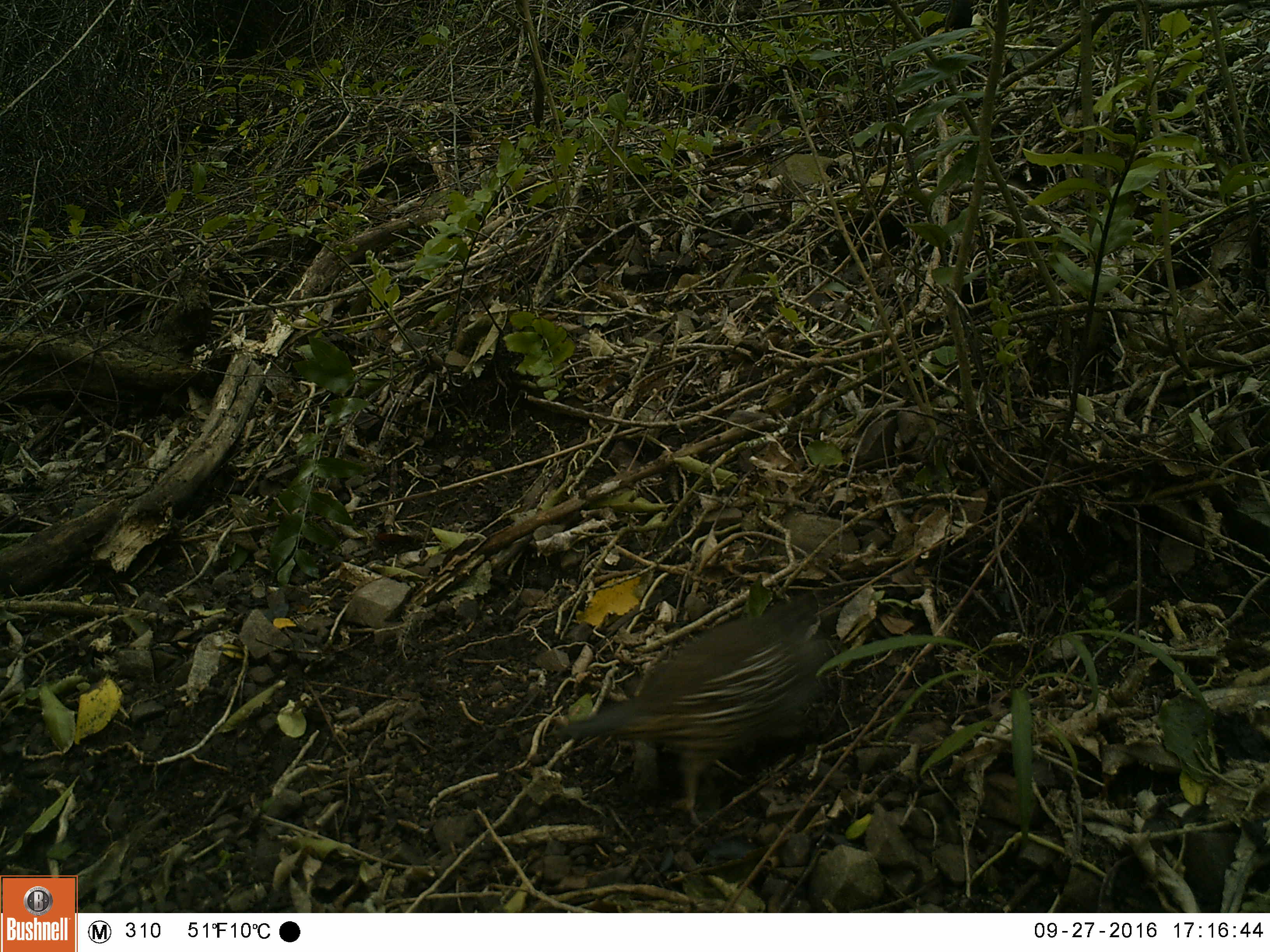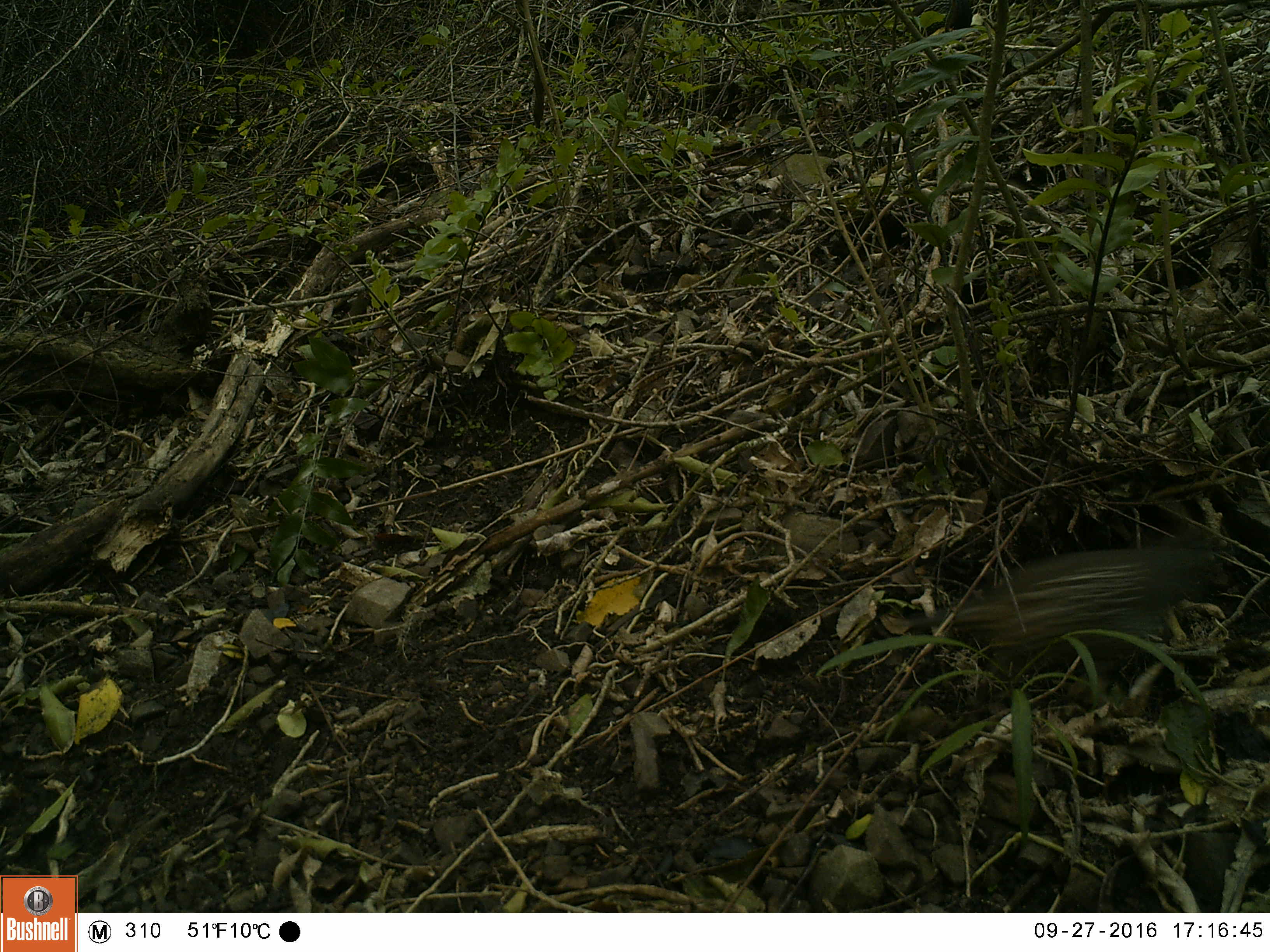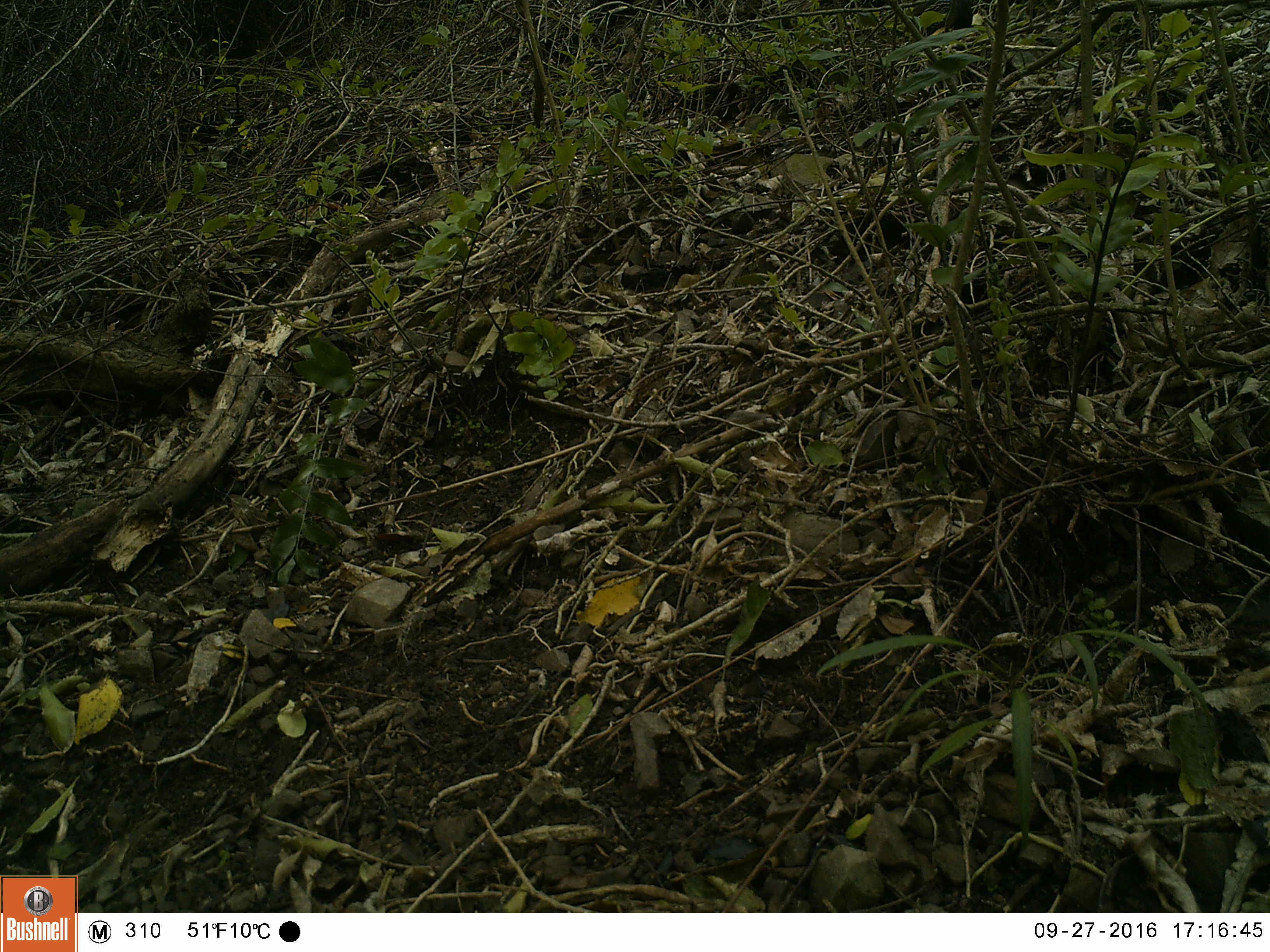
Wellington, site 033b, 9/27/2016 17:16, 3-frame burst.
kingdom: Animalia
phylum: Chordata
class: Aves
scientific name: Aves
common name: bird